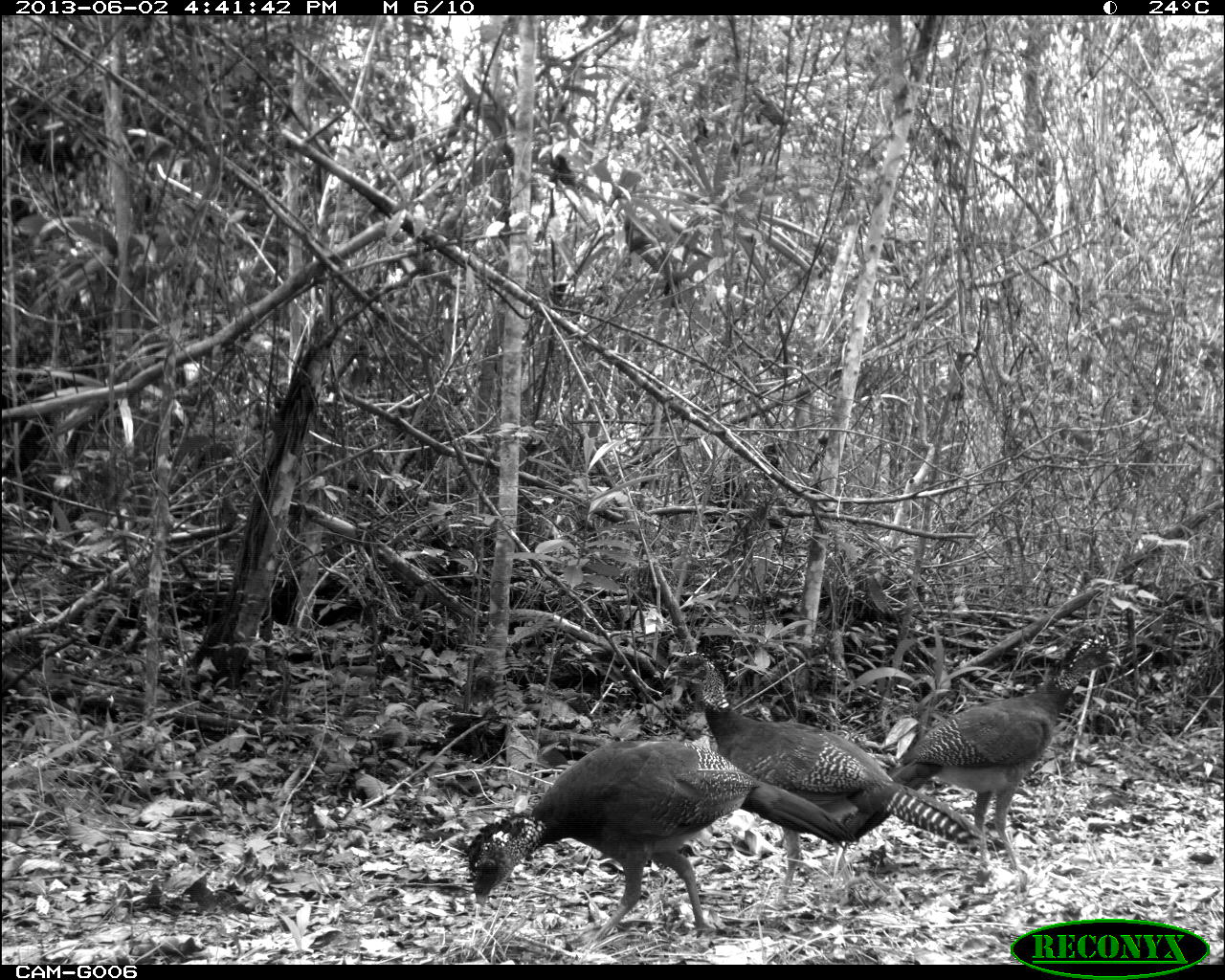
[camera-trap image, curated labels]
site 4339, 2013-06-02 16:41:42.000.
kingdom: Animalia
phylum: Chordata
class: Aves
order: Galliformes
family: Cracidae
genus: Crax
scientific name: Crax rubra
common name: great curassow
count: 3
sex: female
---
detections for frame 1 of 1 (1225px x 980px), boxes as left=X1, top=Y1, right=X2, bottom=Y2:
crax rubra: left=661, top=649, right=983, bottom=913; left=465, top=735, right=858, bottom=946; left=885, top=628, right=1122, bottom=877